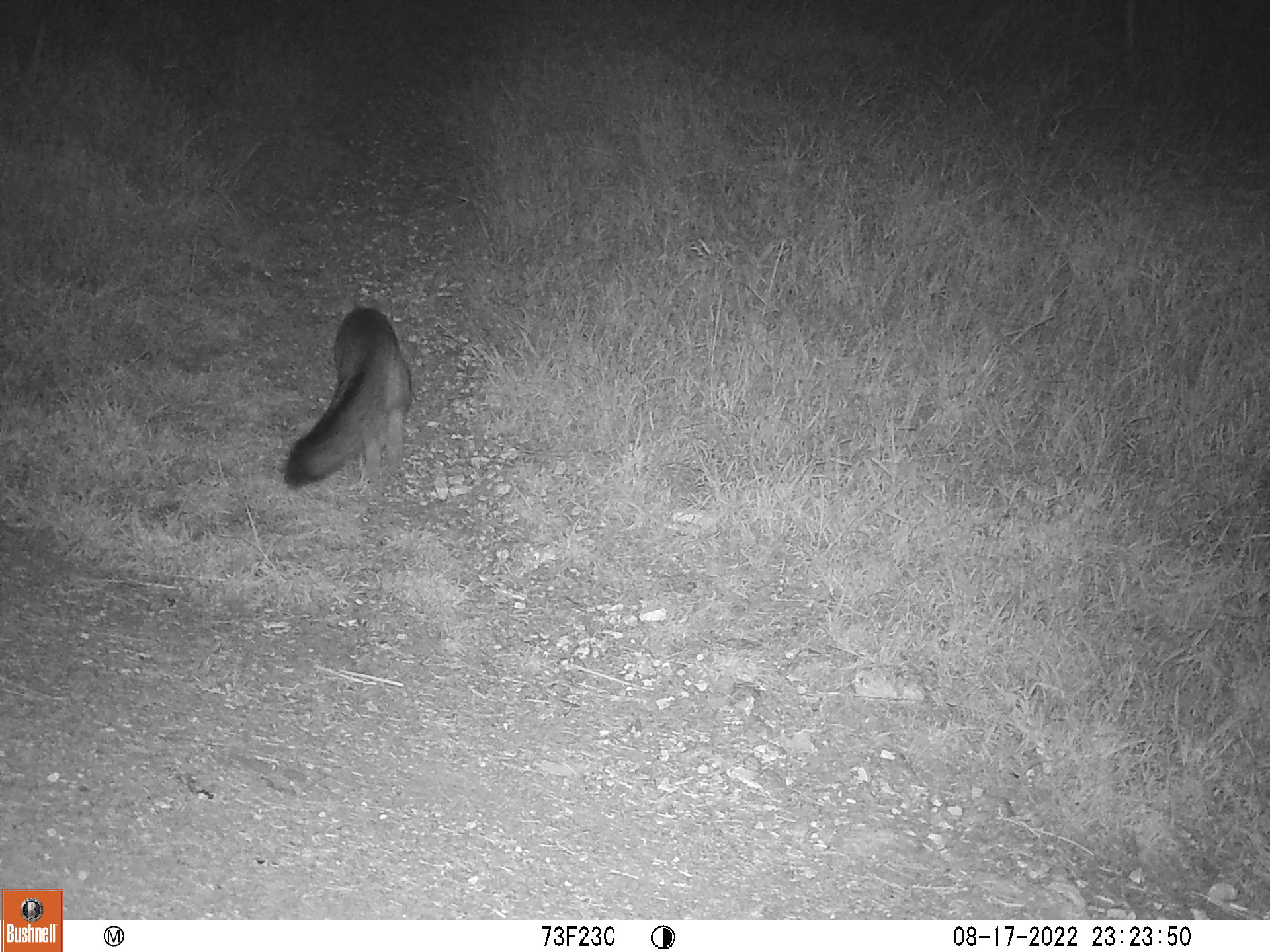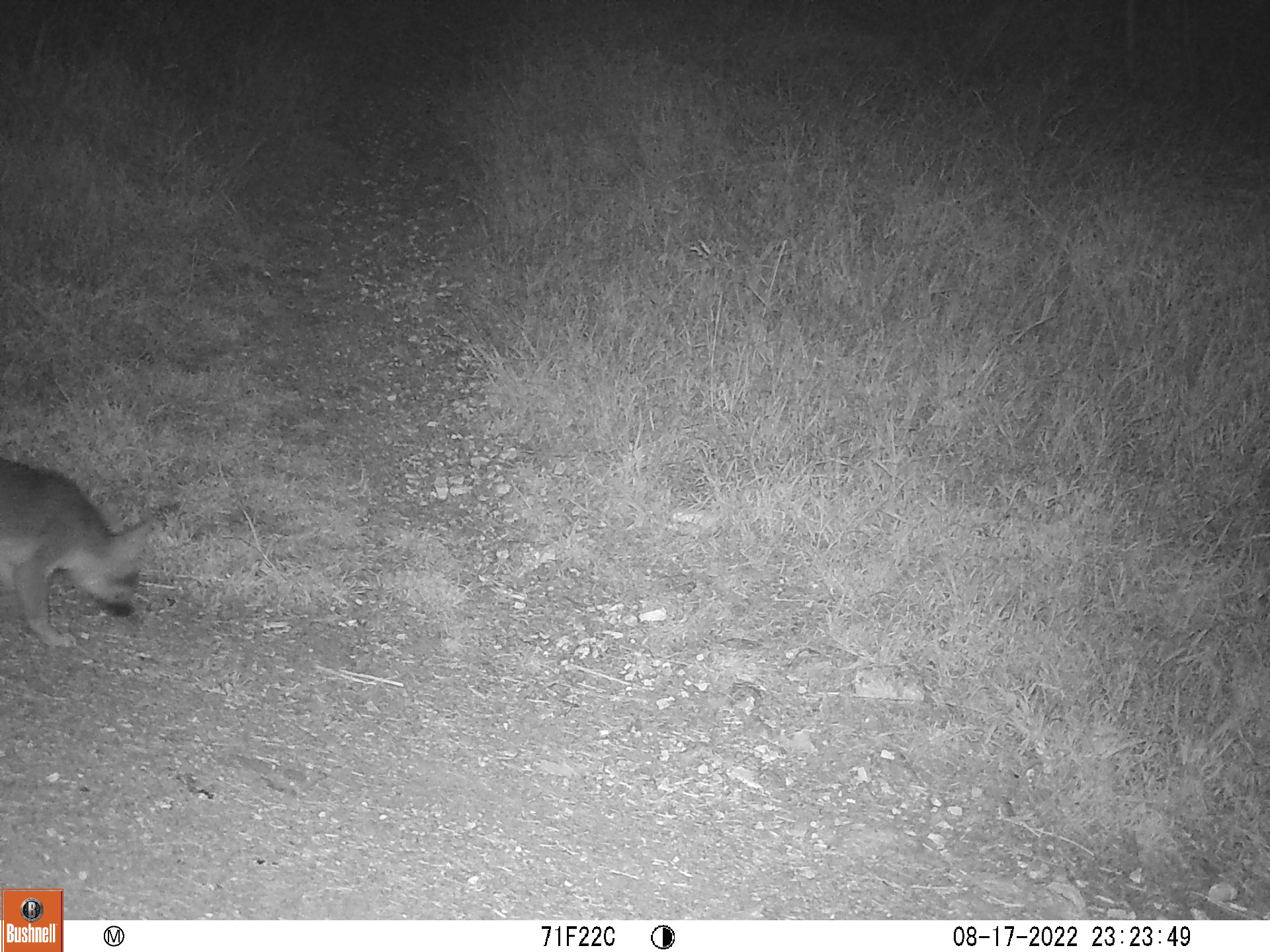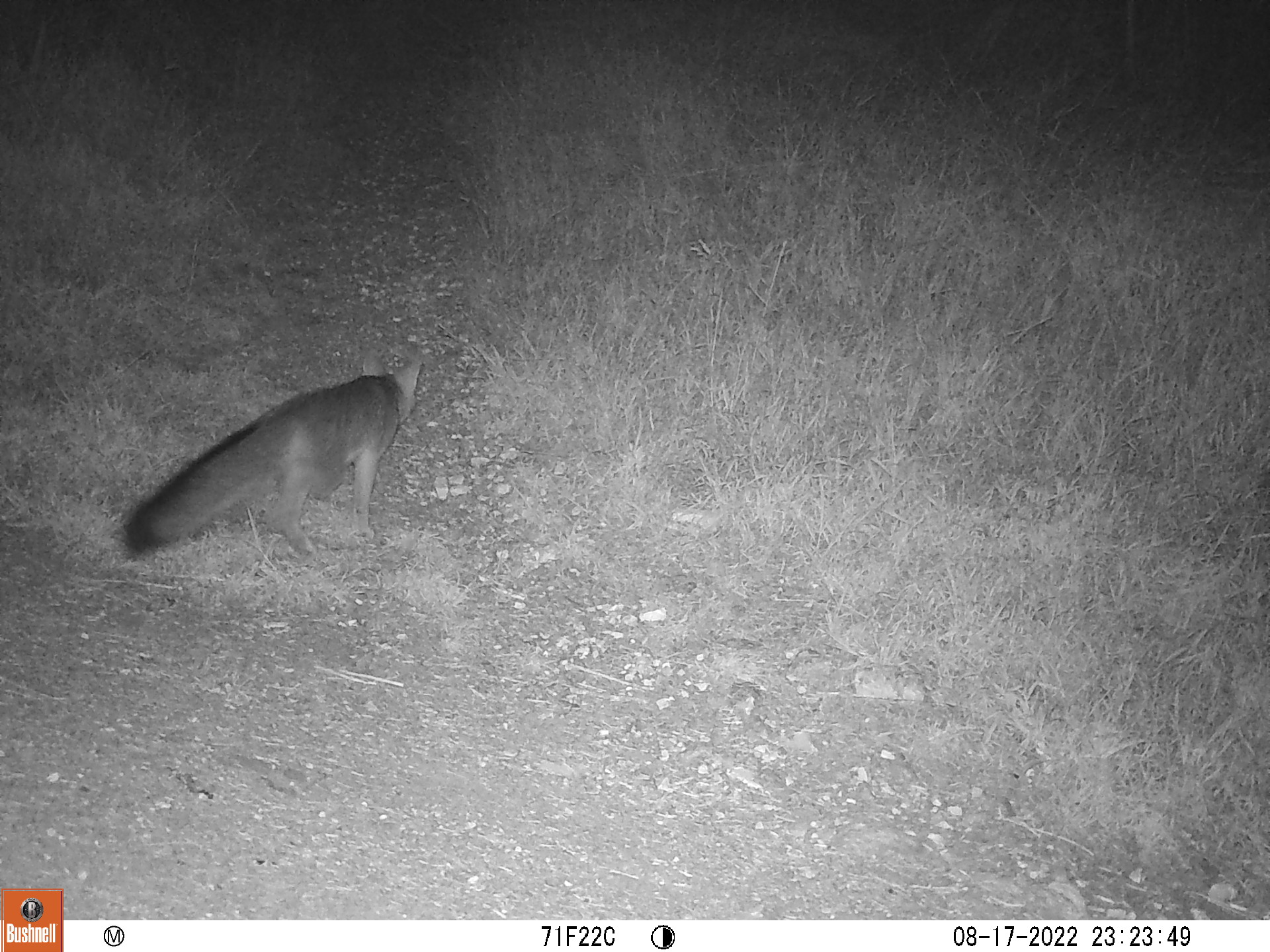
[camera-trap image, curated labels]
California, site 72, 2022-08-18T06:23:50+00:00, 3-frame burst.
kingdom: Animalia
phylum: Chordata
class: Mammalia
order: Carnivora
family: Canidae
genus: Urocyon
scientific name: Urocyon cinereoargenteus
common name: gray fox